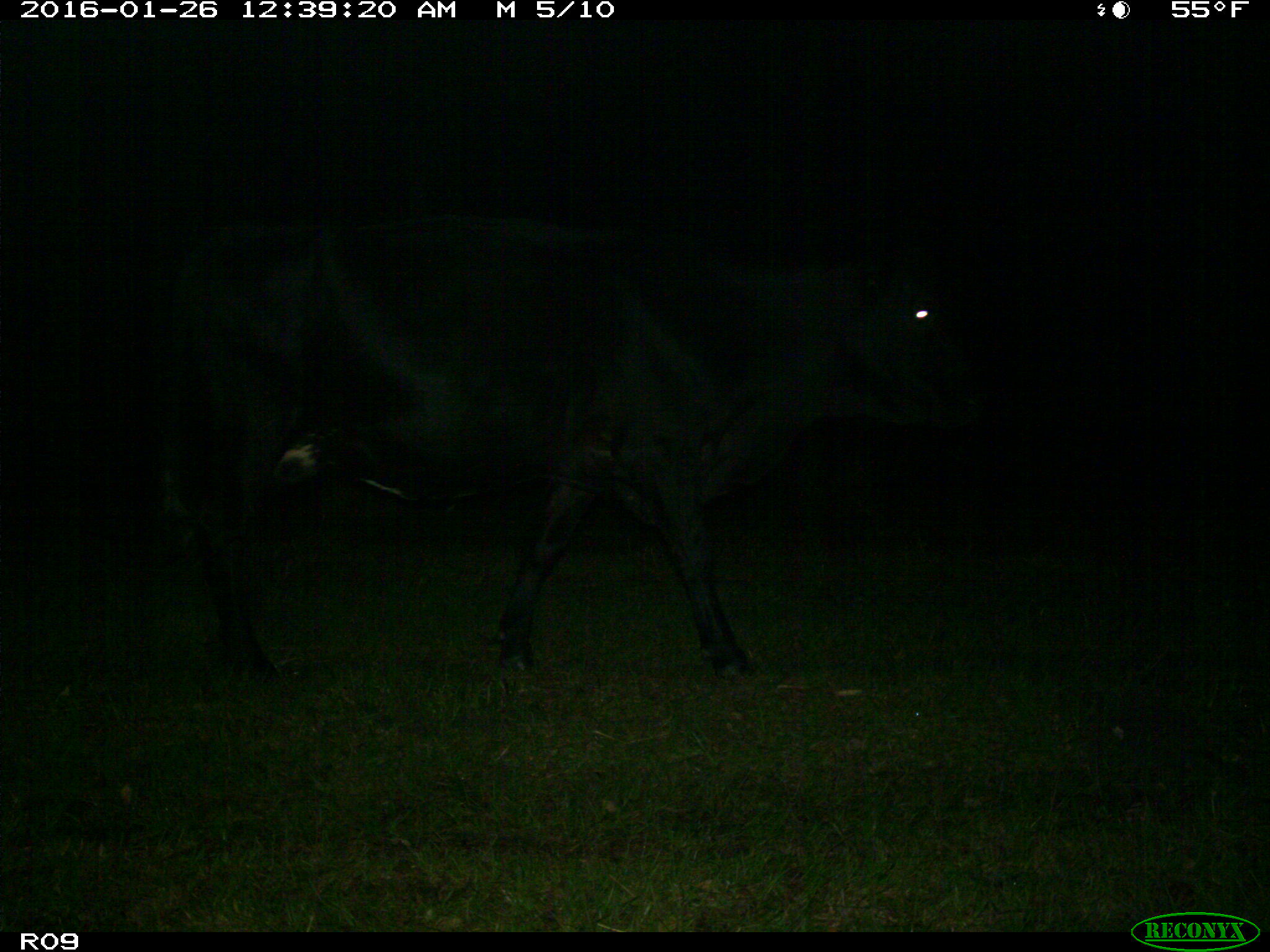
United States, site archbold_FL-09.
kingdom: Animalia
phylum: Chordata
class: Mammalia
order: Artiodactyla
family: Bovidae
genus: Bos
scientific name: Bos taurus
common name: domestic cow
Bos taurus (domestic cow).